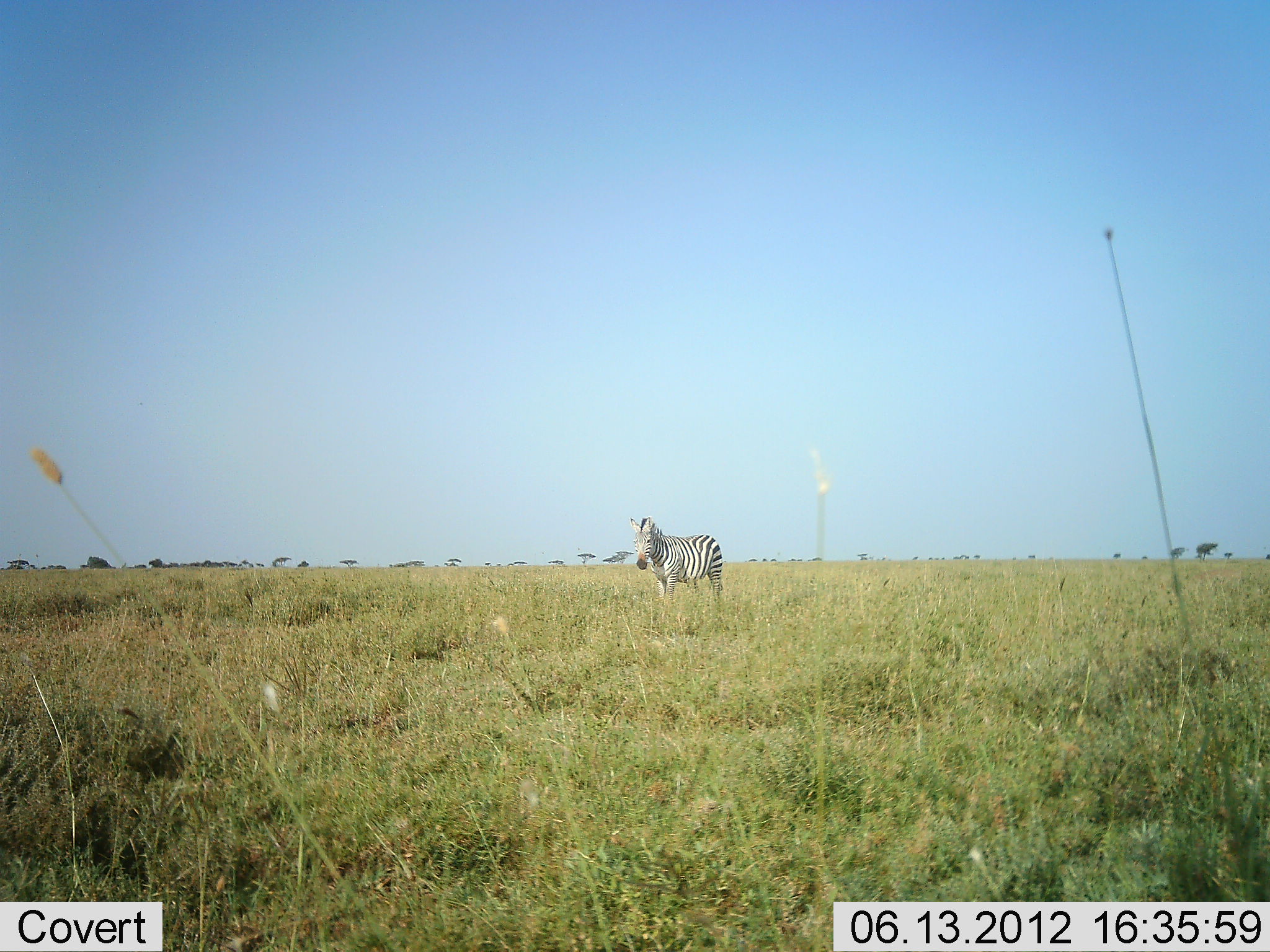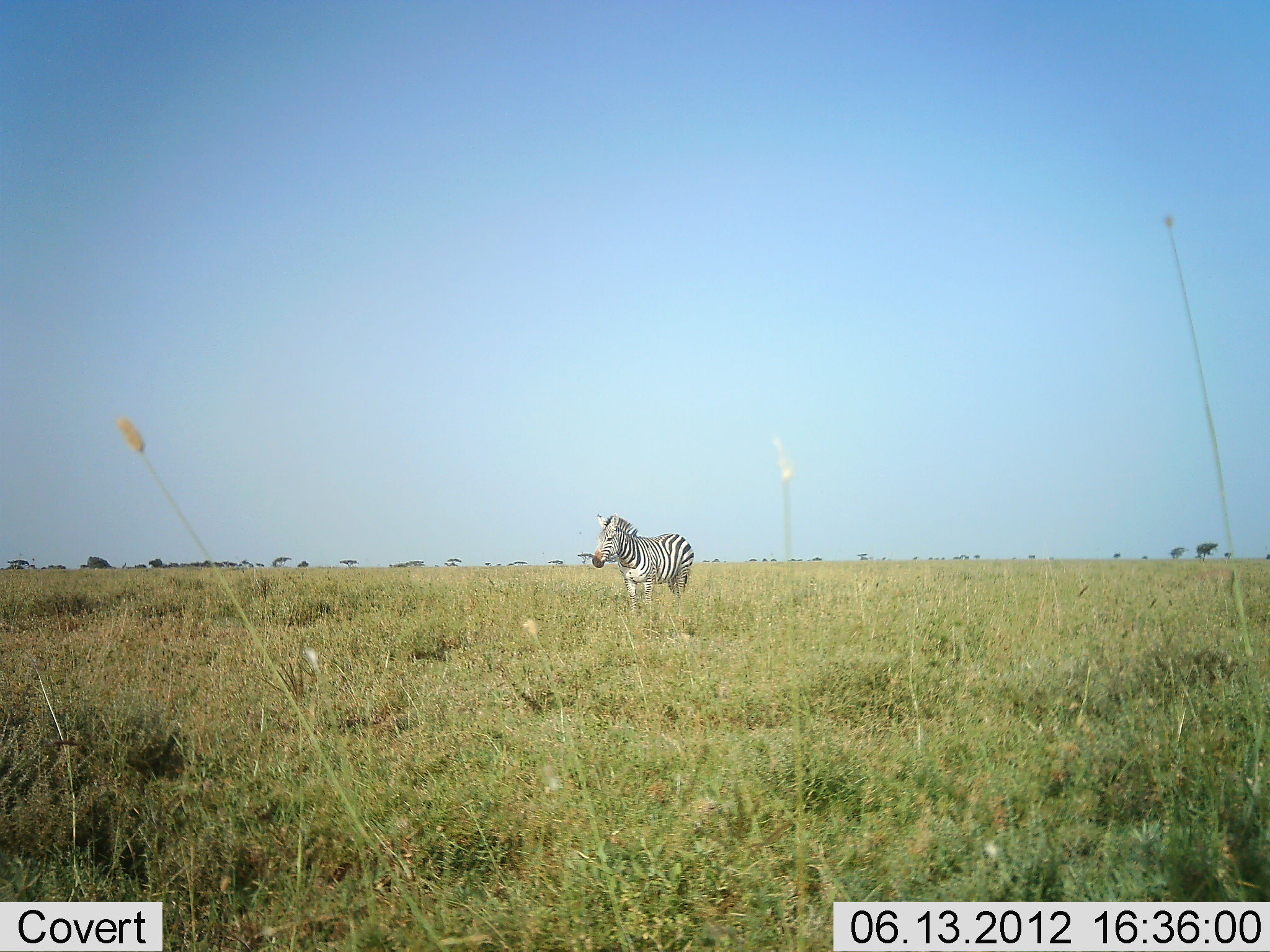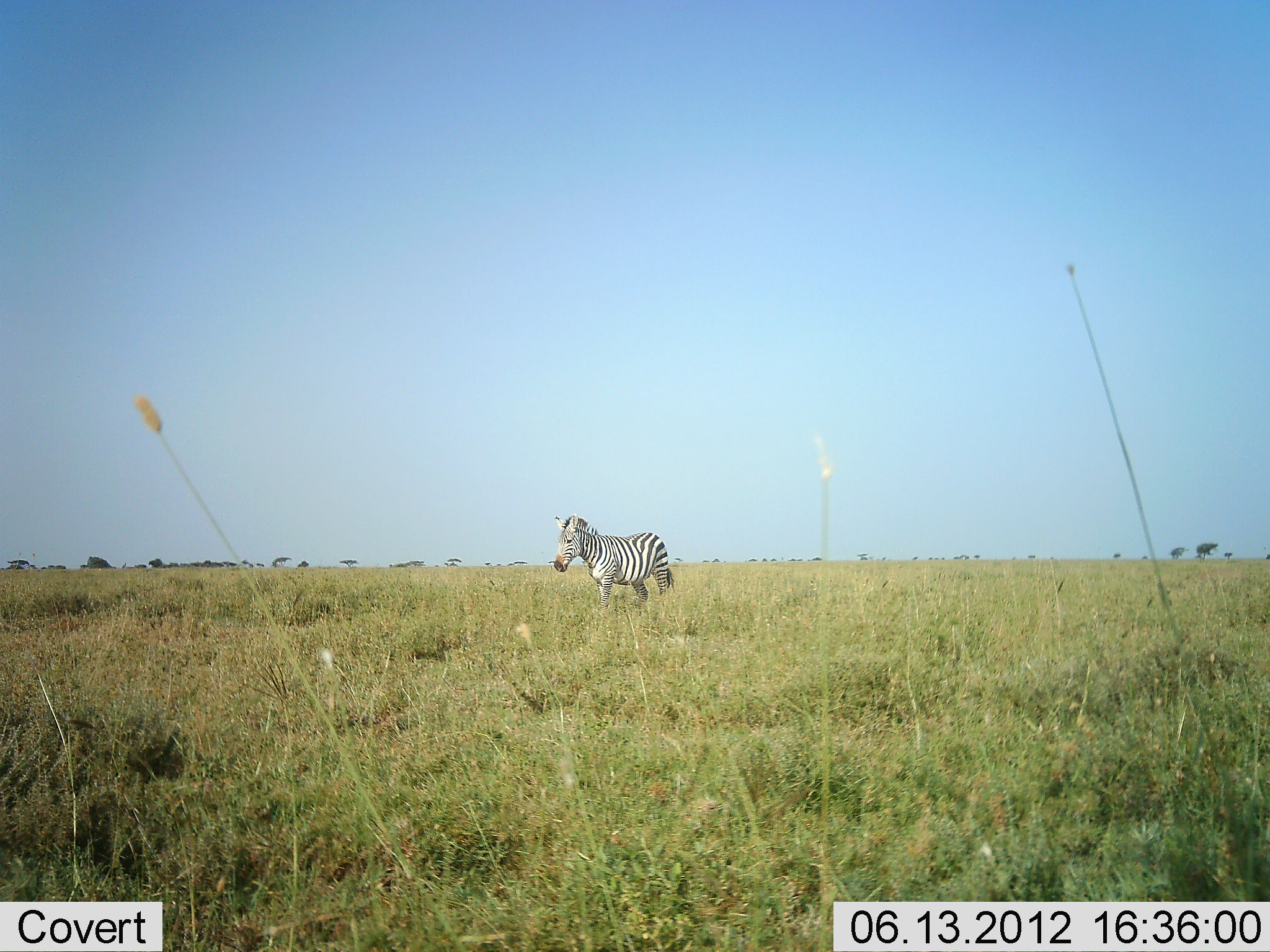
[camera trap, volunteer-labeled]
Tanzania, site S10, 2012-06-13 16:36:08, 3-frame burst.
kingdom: Animalia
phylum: Chordata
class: Mammalia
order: Perissodactyla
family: Equidae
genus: Equus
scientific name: Equus quagga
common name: plains zebra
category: zebra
Zebra (plains zebra) (Equus quagga), count 1. Behavior (volunteer vote fractions): standing 0%, resting 10%, moving 90%, interacting 0%. Young present (vote fraction): 0%. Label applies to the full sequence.